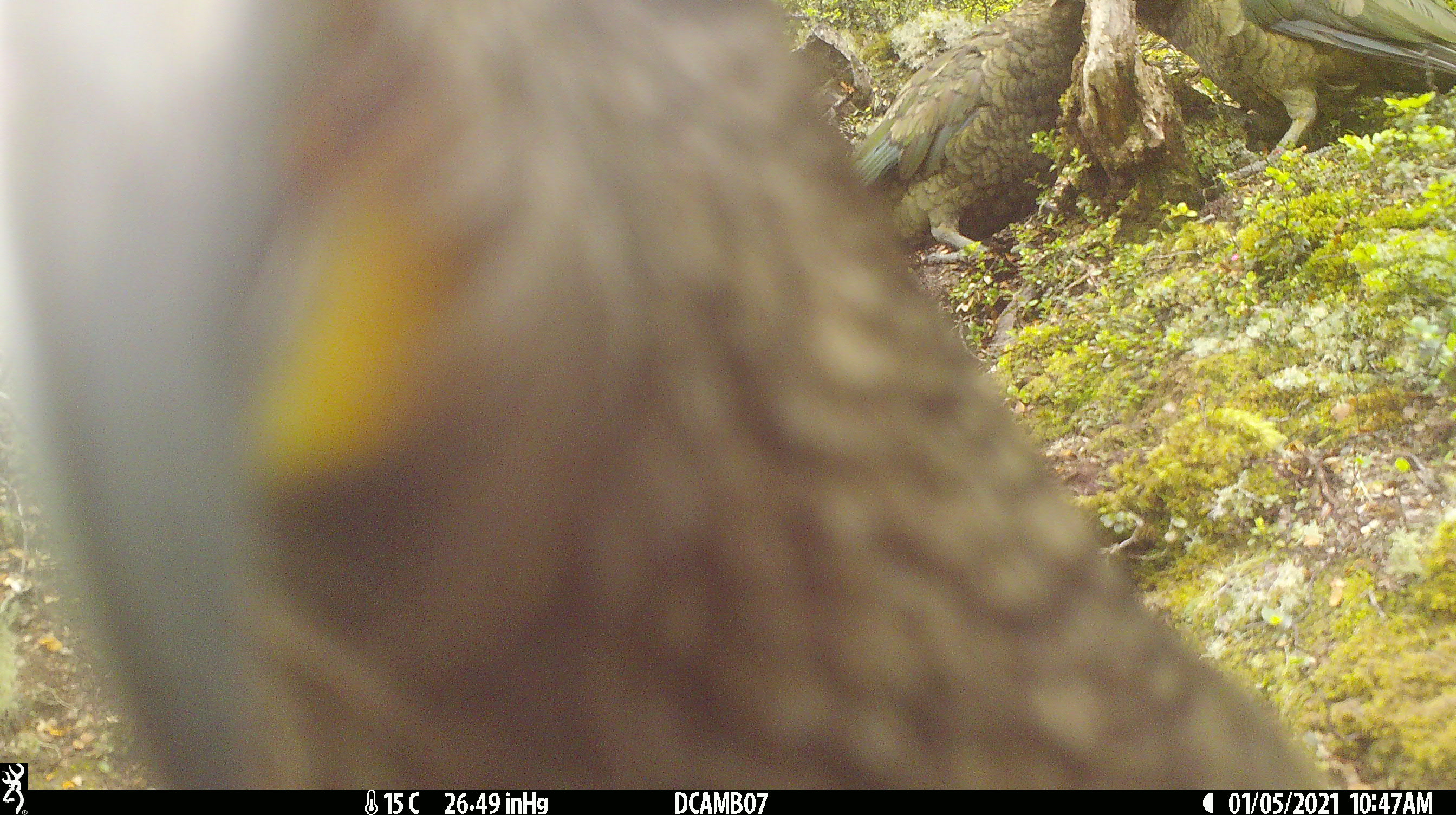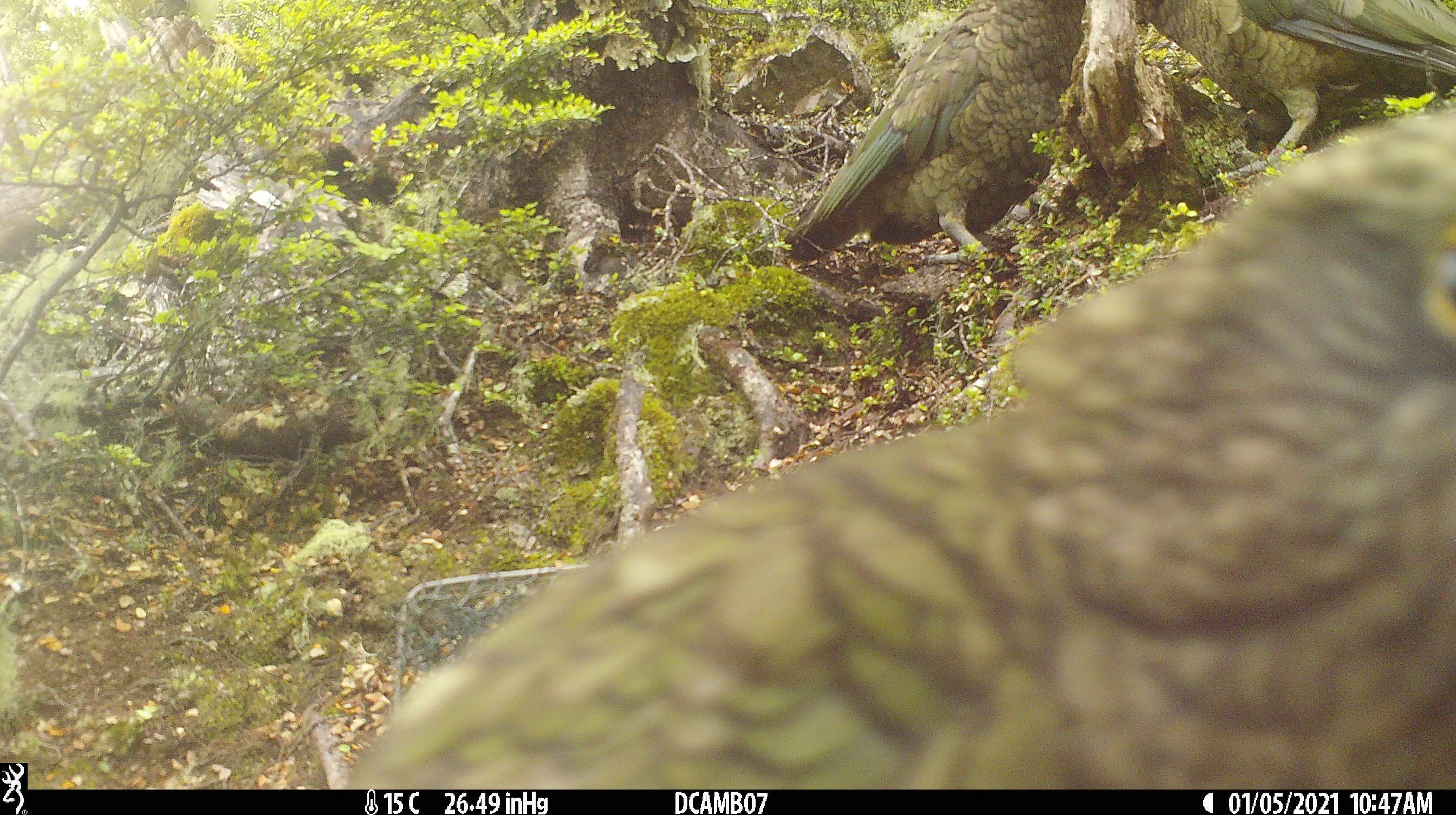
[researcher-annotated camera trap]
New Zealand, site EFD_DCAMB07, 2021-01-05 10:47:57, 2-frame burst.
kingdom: Animalia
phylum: Chordata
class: Aves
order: Psittaciformes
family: Strigopidae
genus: Nestor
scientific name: Nestor notabilis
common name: kea